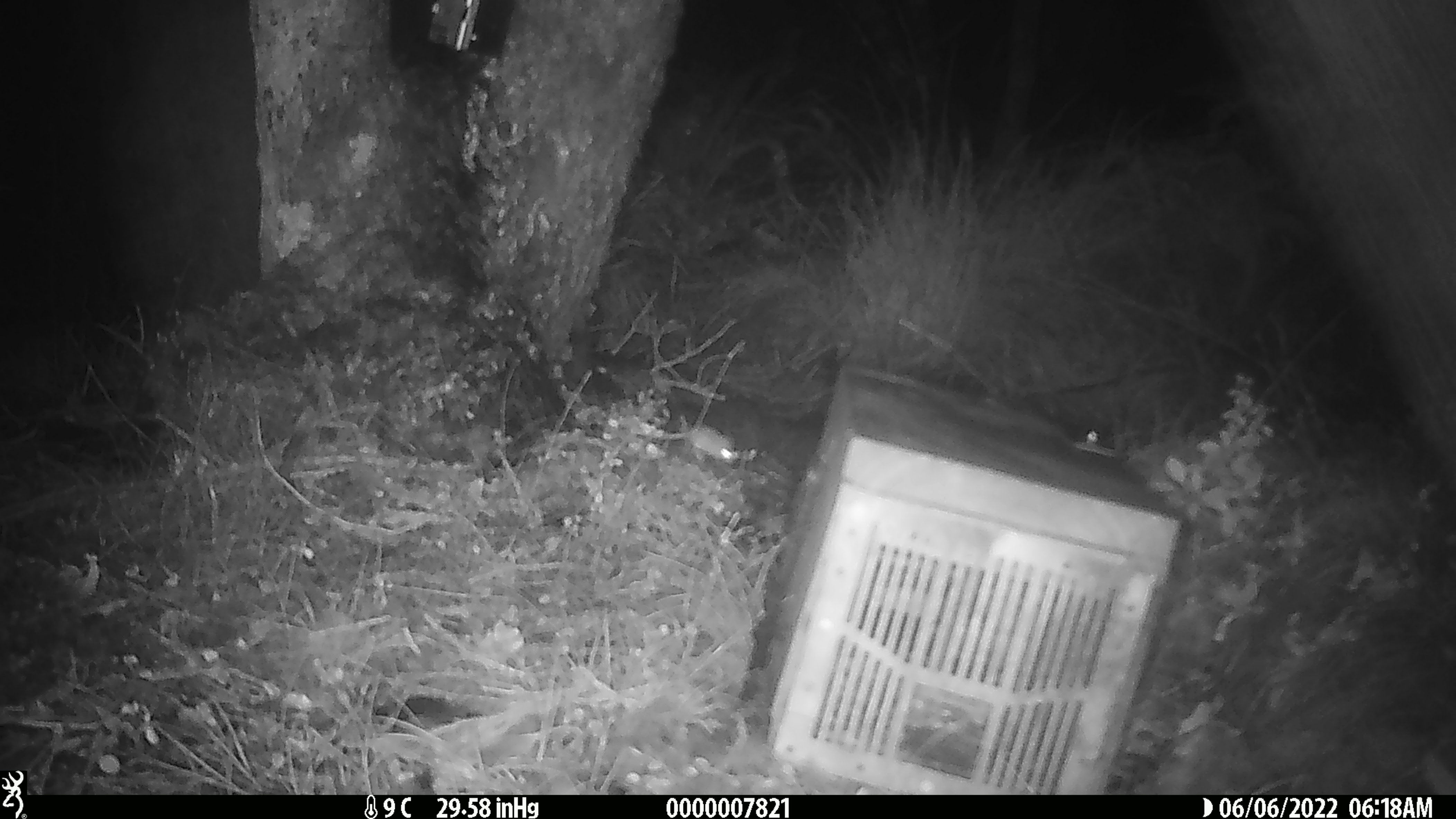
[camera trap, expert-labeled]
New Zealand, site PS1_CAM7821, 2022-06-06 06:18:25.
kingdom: Animalia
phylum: Chordata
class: Mammalia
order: Rodentia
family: Muridae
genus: Mus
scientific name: Mus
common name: mouse